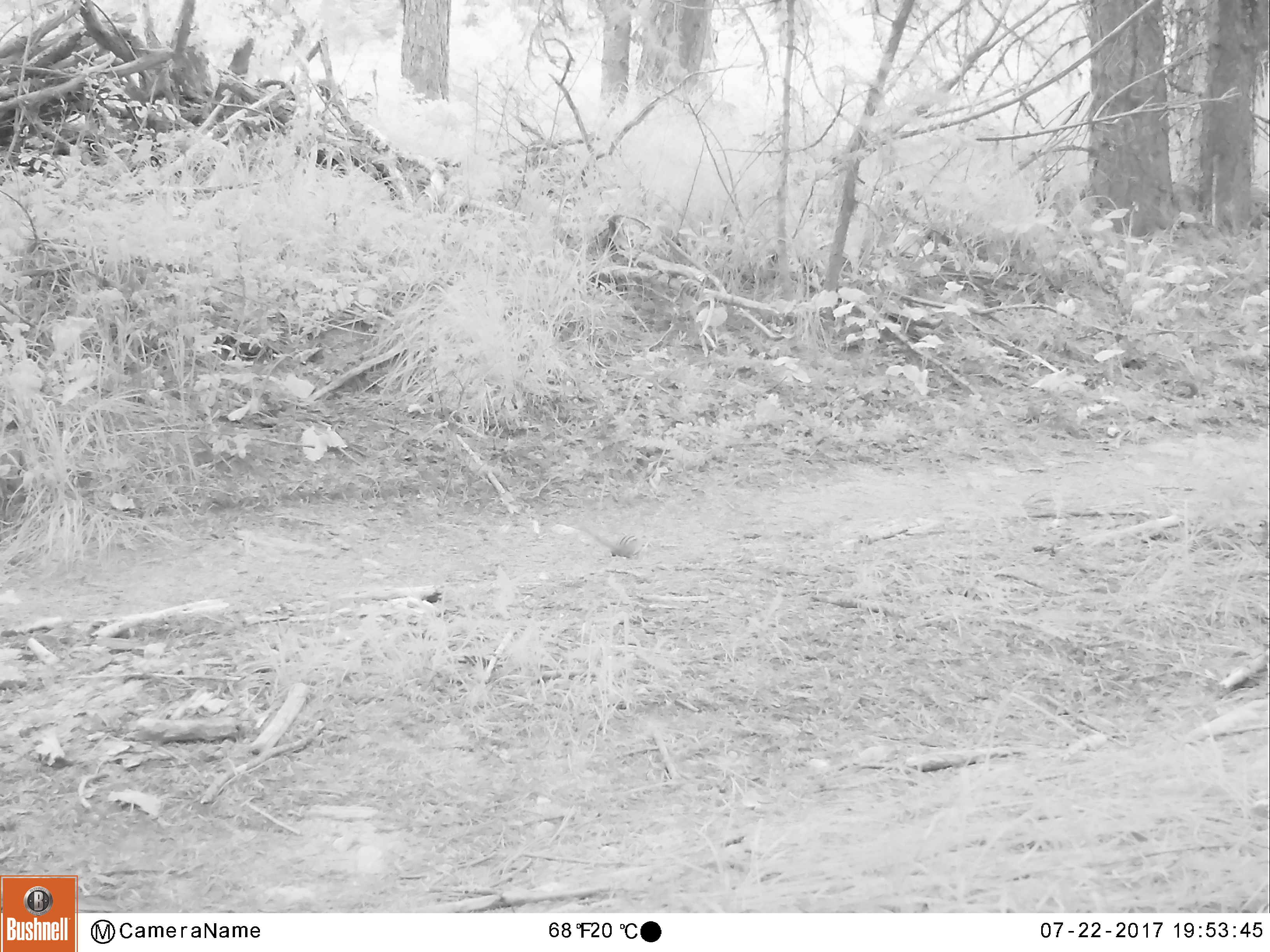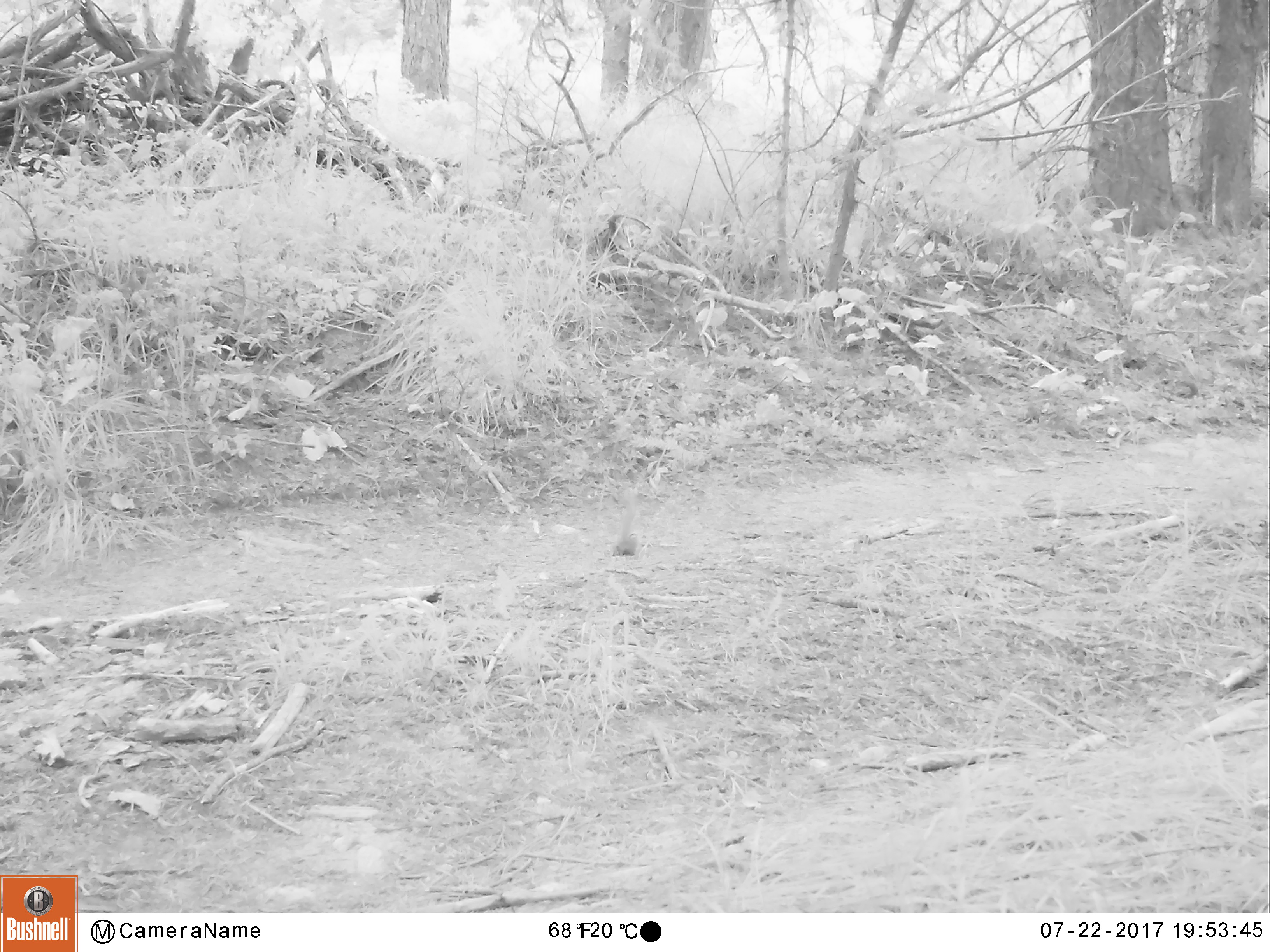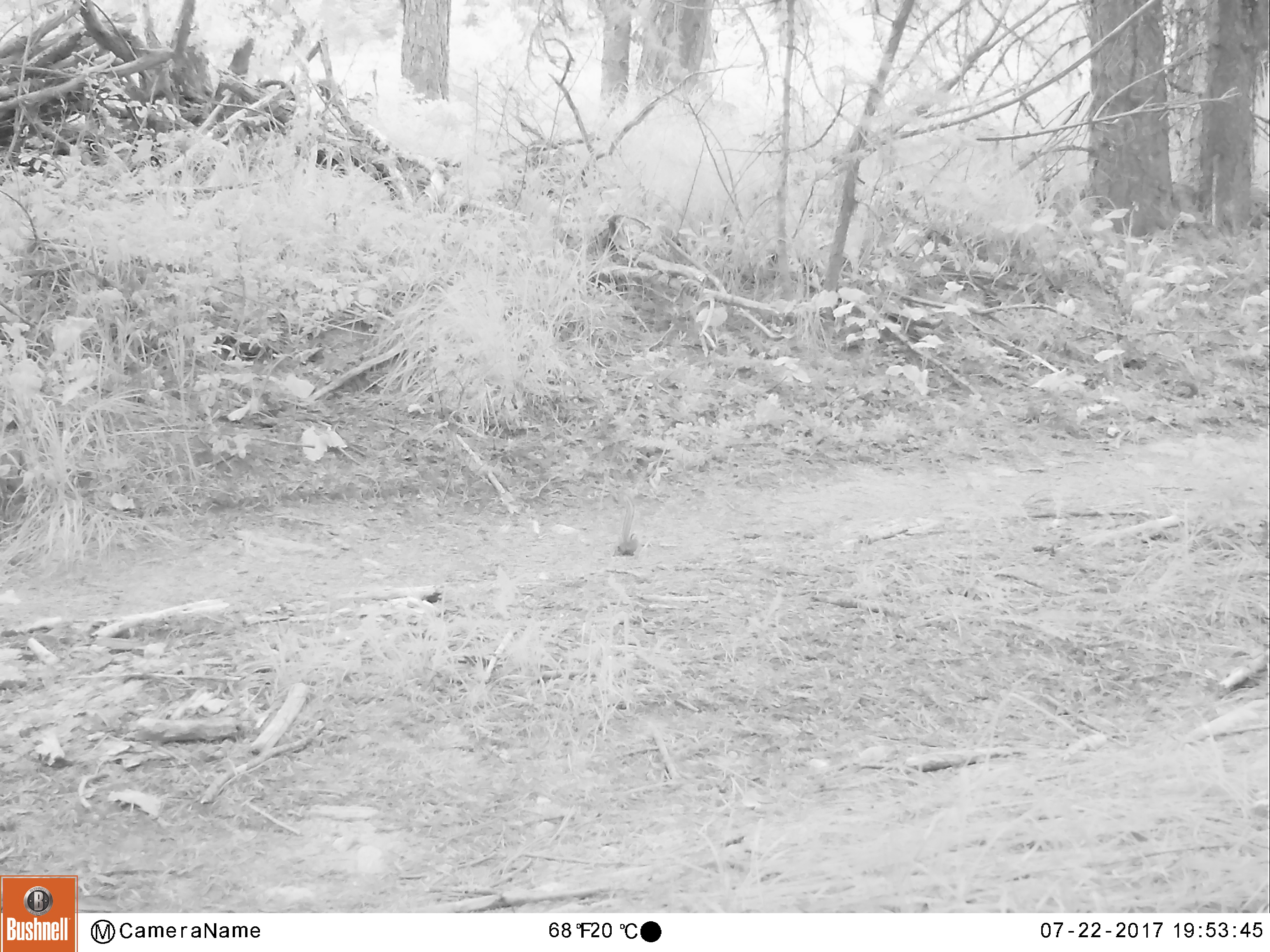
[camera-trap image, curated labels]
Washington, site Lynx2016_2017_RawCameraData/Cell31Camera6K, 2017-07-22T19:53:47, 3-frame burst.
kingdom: Animalia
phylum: Chordata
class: Mammalia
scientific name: Mammalia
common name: small mammal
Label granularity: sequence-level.